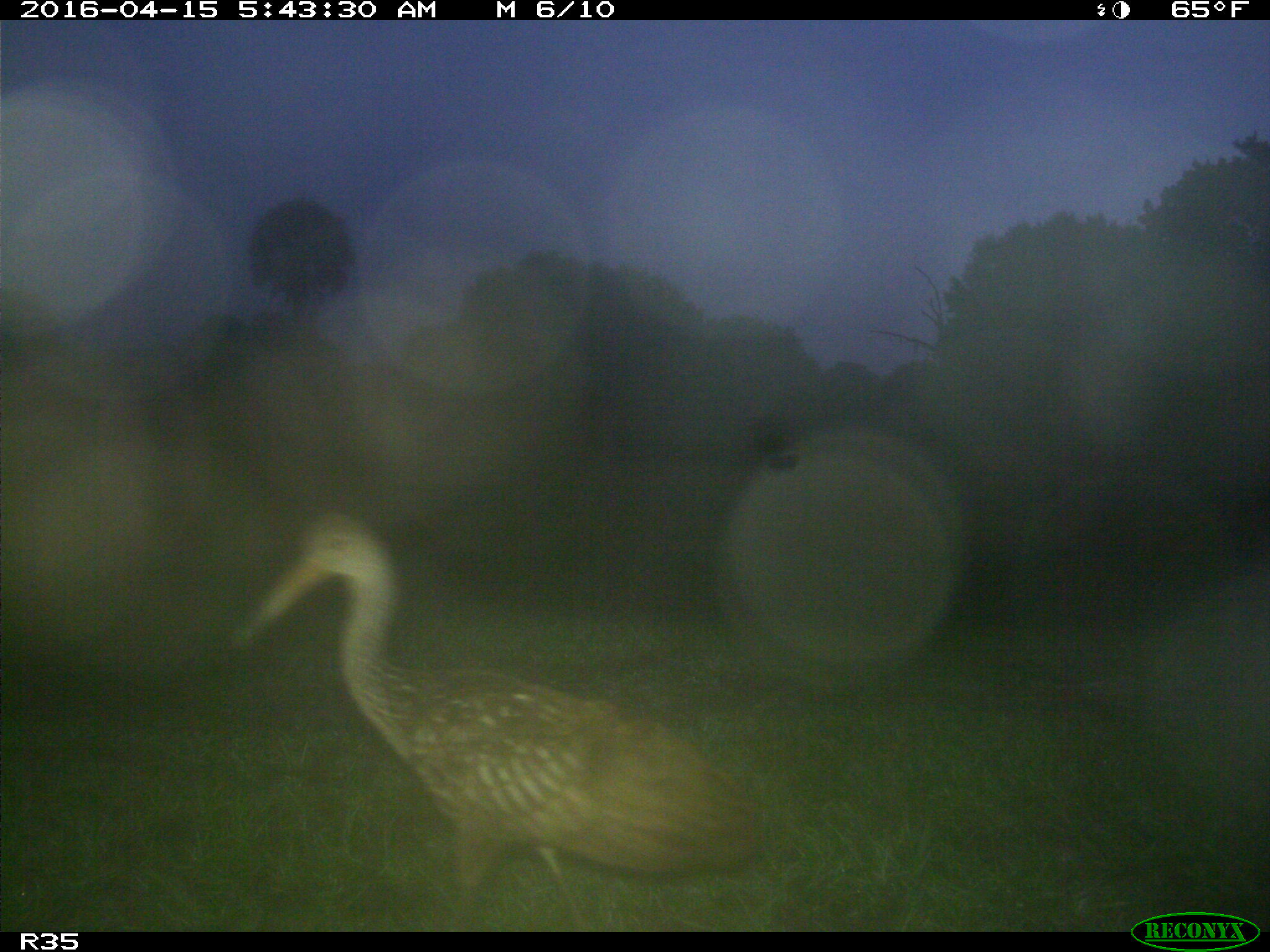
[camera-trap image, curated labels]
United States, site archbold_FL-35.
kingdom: Animalia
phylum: Chordata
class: Aves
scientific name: Aves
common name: birds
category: unidentified bird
Unidentified bird (birds) (Aves).